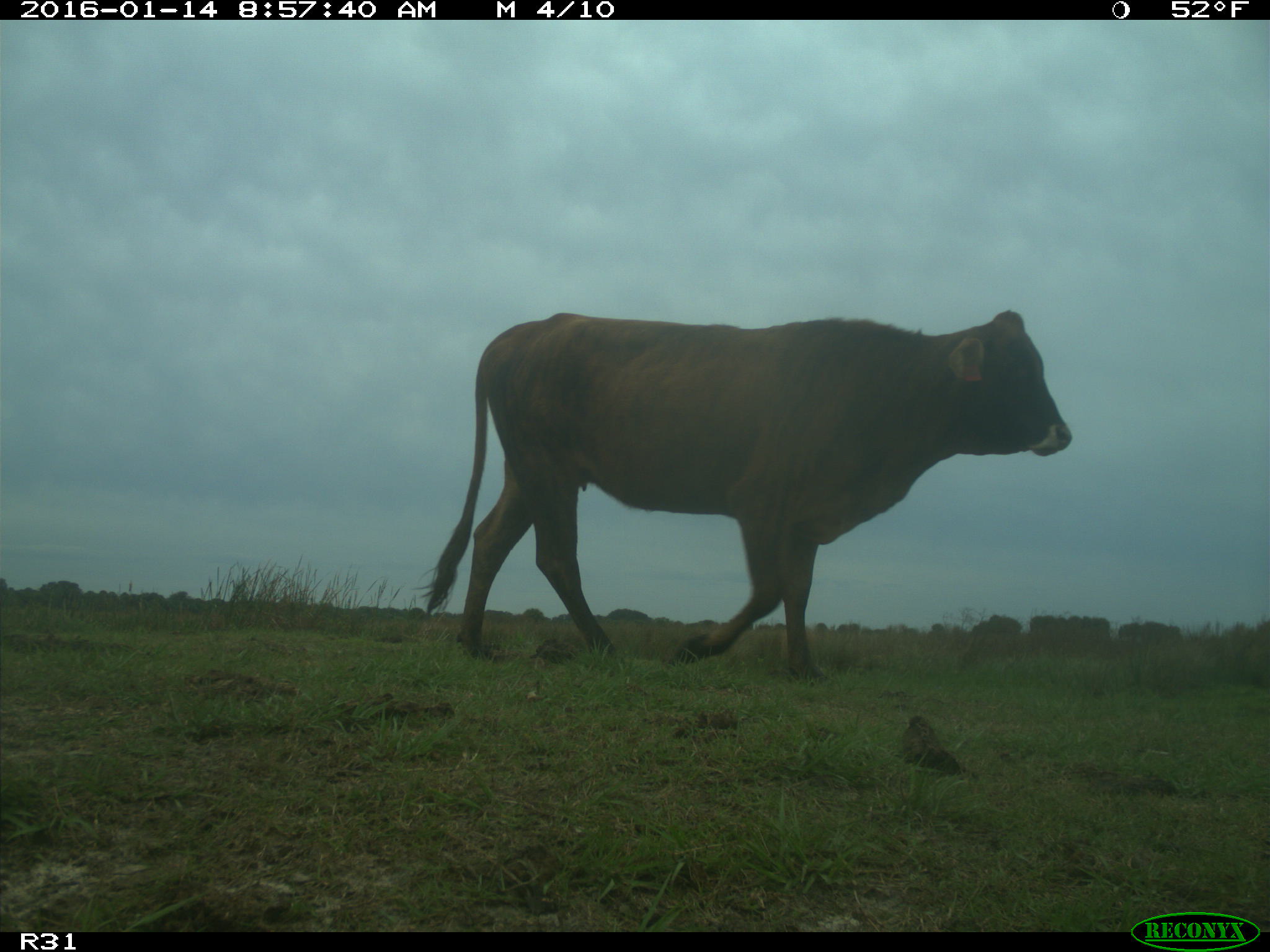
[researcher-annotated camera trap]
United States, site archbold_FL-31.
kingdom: Animalia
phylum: Chordata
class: Mammalia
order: Artiodactyla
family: Bovidae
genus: Bos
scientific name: Bos taurus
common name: domestic cow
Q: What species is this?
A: Bos taurus (domestic cow).